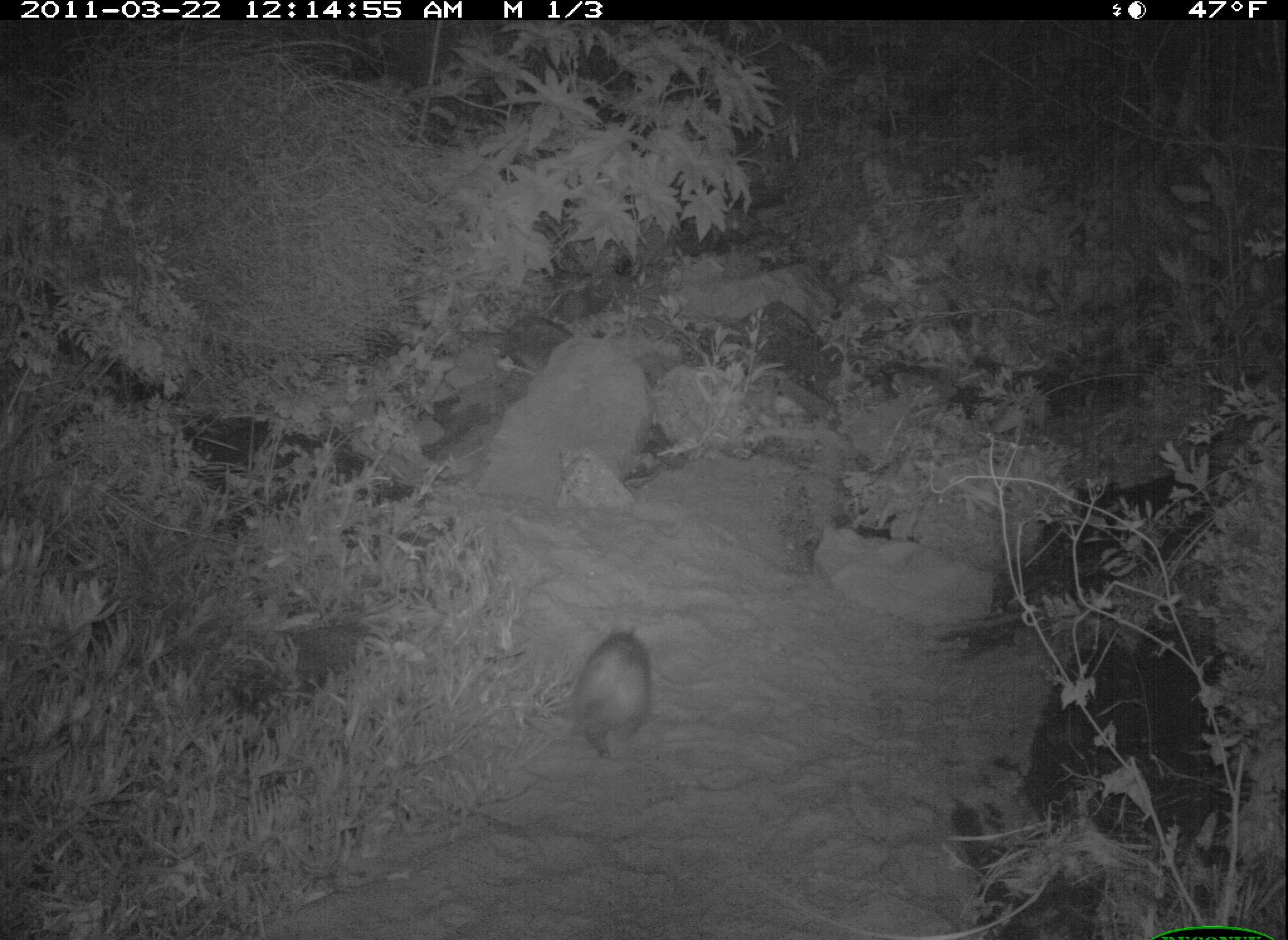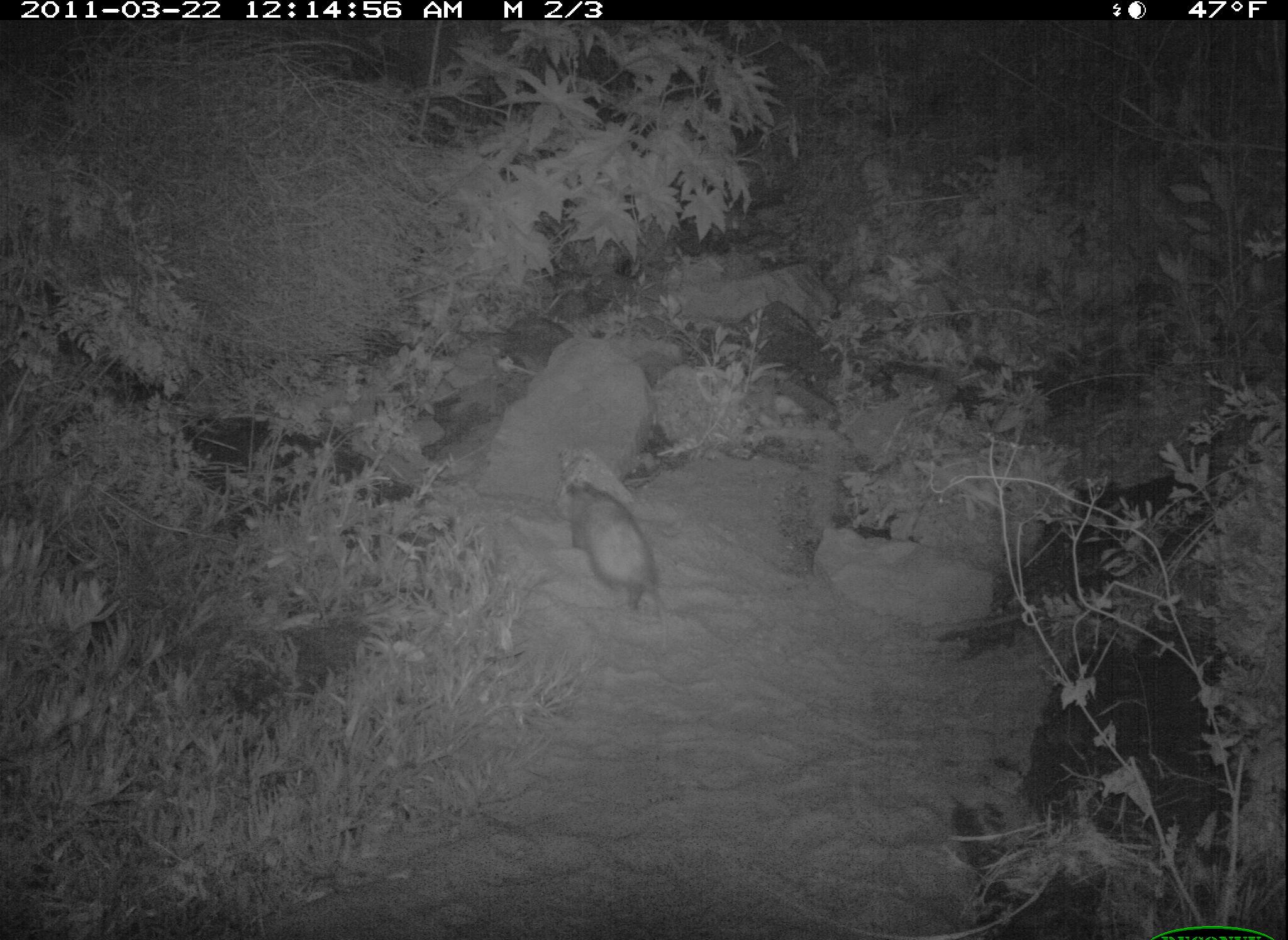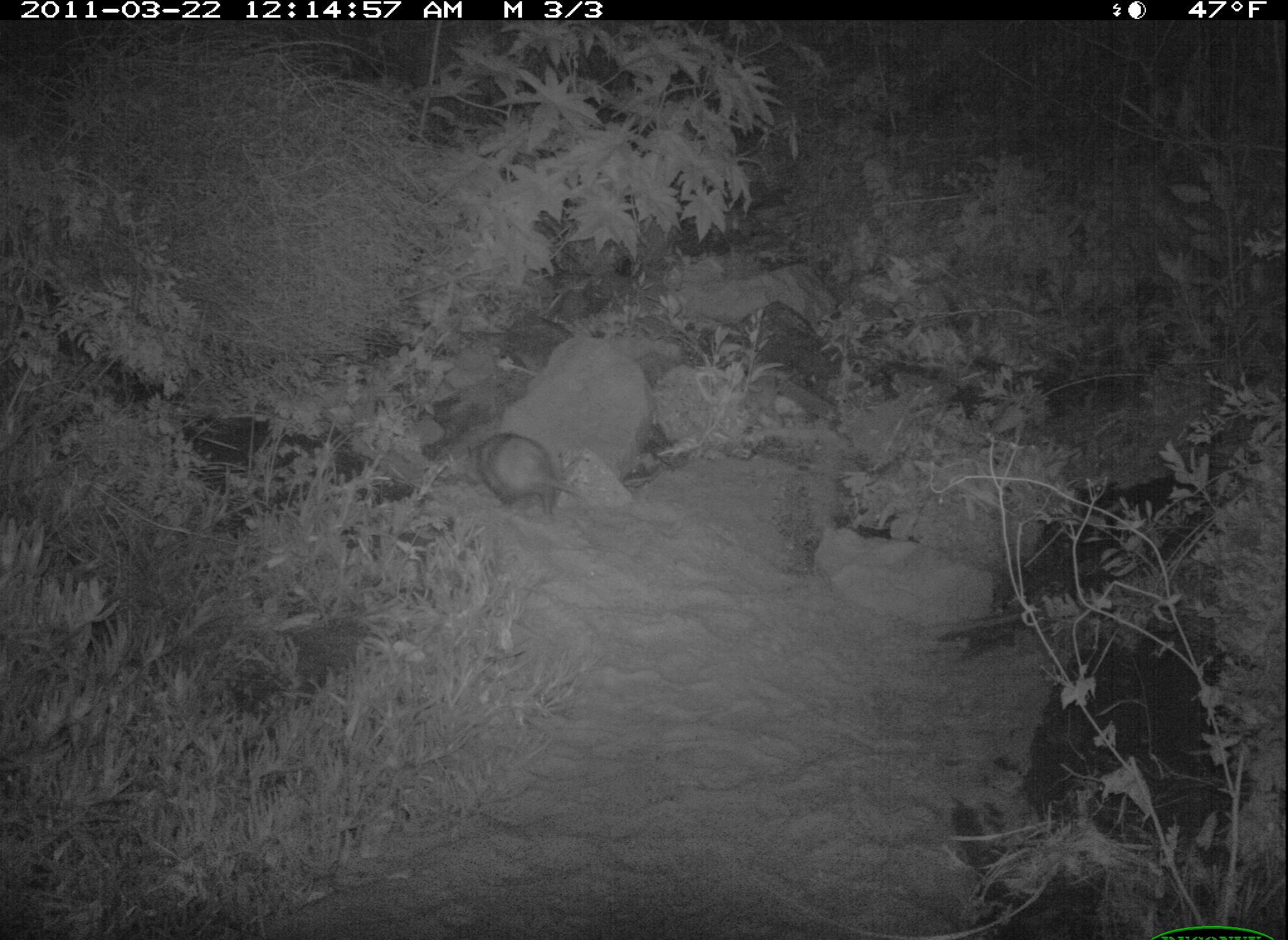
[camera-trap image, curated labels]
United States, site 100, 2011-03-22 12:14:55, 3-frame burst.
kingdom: Animalia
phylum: Chordata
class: Mammalia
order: Didelphimorphia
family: Didelphidae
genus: Didelphis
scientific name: Didelphis virginiana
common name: virginia opossum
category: opossum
Opossum (virginia opossum) (Didelphis virginiana).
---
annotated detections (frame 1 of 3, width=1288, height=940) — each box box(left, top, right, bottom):
opossum: box(557, 610, 665, 772)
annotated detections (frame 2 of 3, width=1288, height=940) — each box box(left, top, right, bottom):
opossum: box(559, 478, 689, 659)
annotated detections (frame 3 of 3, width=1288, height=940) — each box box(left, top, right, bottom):
opossum: box(460, 417, 599, 544)